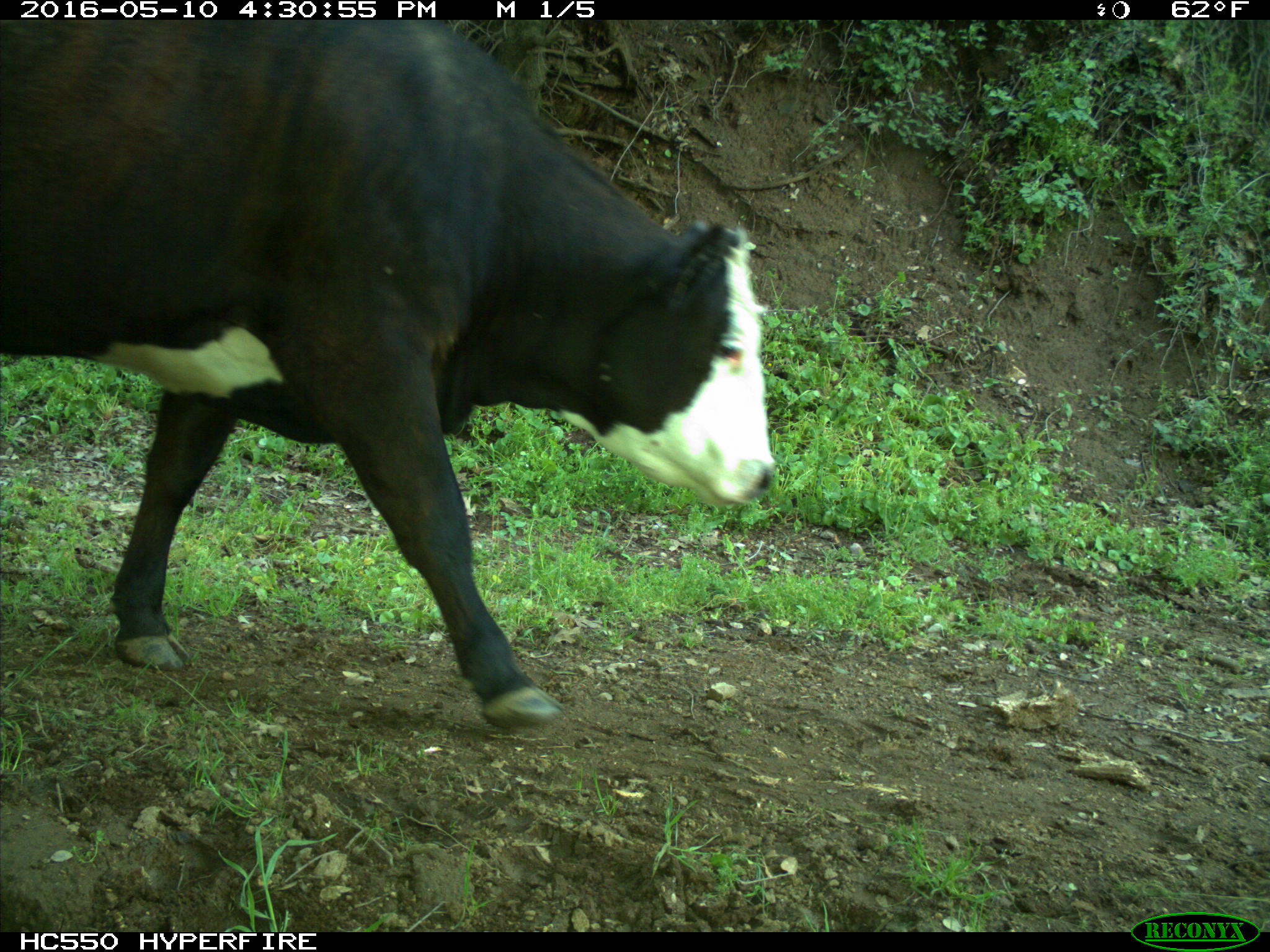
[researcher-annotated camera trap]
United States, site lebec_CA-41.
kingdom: Animalia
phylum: Chordata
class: Mammalia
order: Artiodactyla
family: Bovidae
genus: Bos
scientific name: Bos taurus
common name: domestic cow